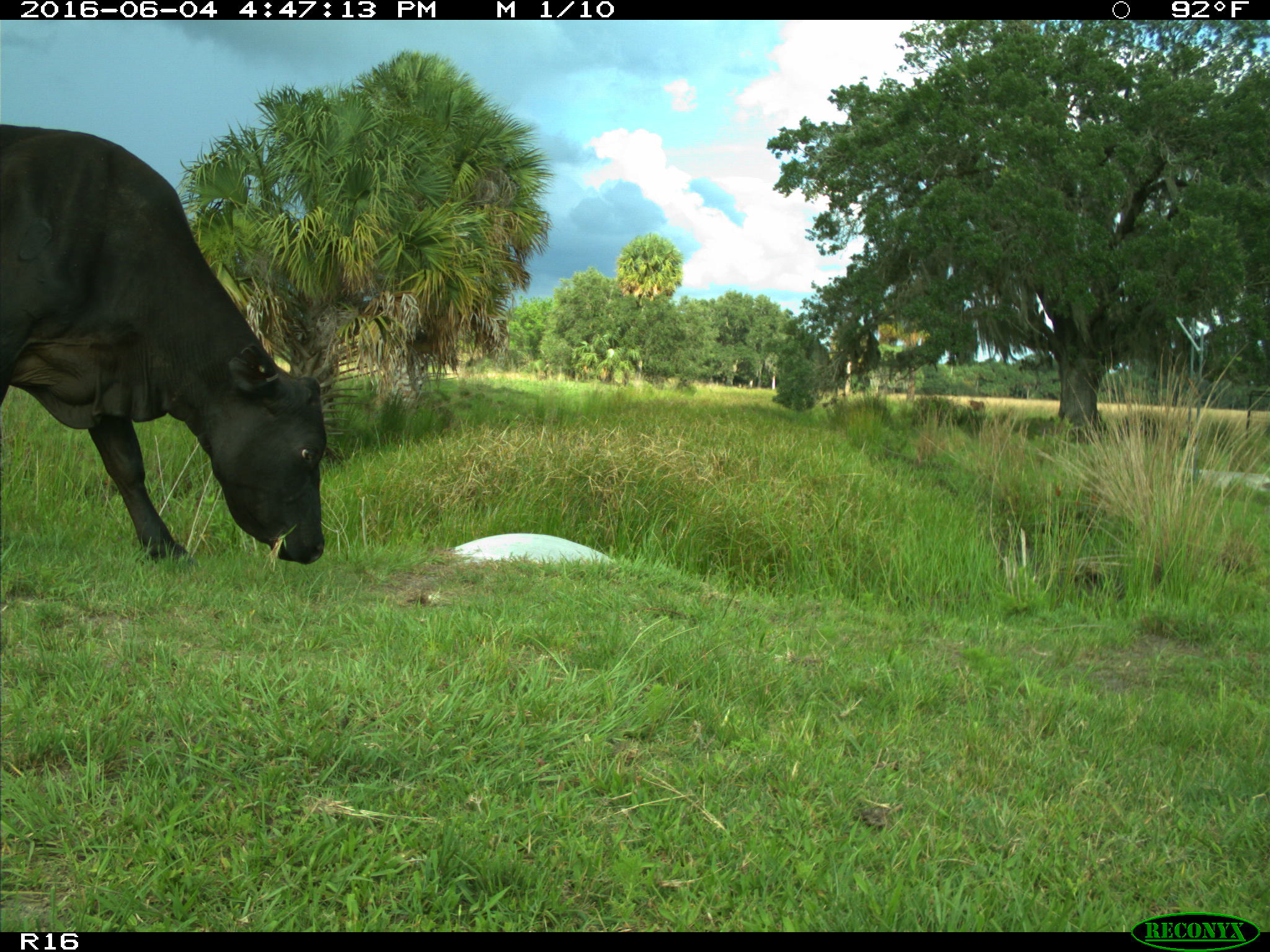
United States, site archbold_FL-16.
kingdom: Animalia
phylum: Chordata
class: Mammalia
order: Artiodactyla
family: Bovidae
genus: Bos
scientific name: Bos taurus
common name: domestic cow